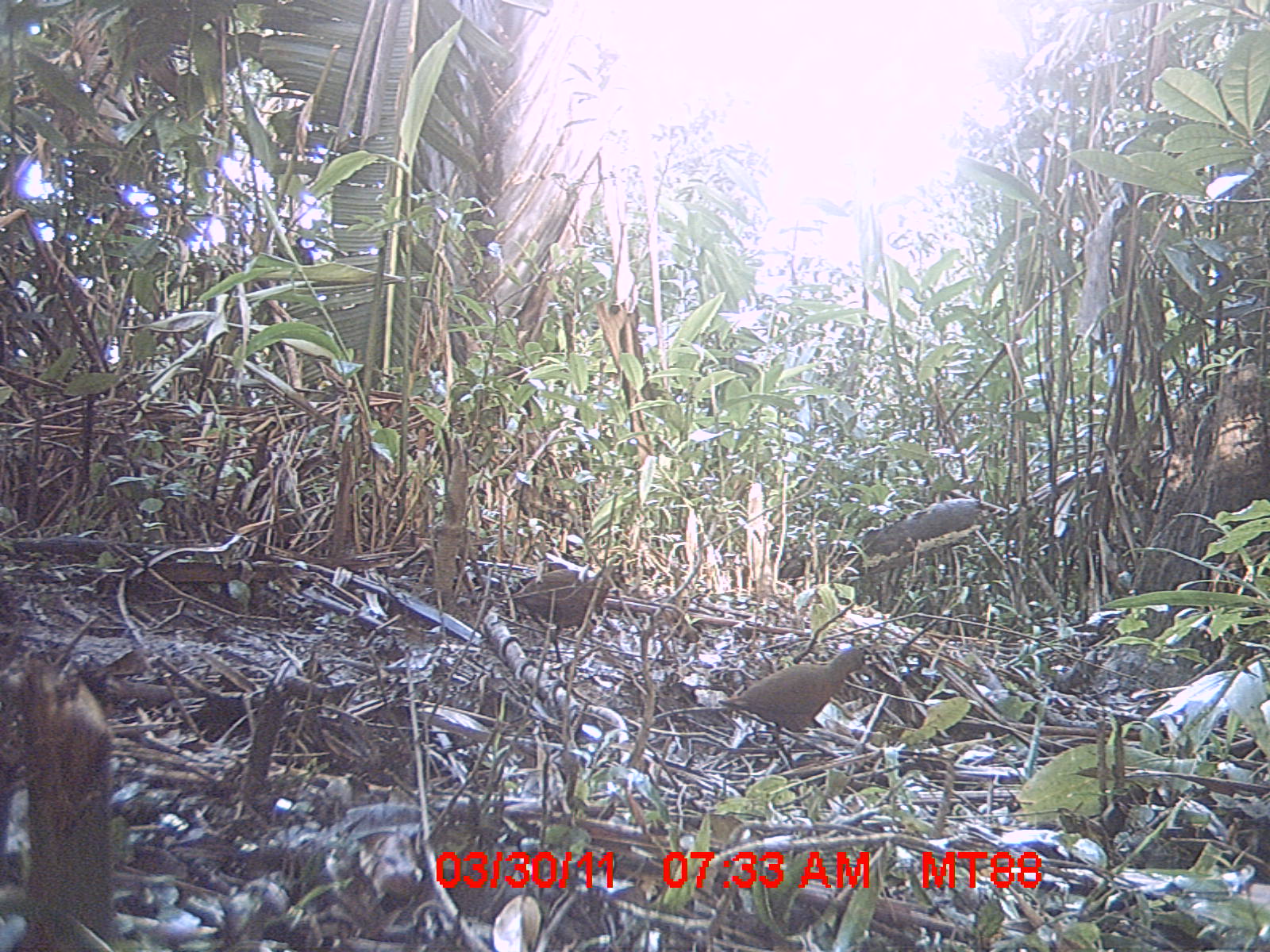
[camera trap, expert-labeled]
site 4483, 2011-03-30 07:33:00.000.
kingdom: Animalia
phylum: Chordata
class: Aves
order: Gruiformes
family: Sarothruridae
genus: Mentocrex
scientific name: Mentocrex kioloides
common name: madagascar wood rail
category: canirallus kioloides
Canirallus kioloides (madagascar wood rail) (Mentocrex kioloides), count 2.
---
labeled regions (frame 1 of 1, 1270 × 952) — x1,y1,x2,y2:
canirallus kioloides: 717,646,874,769; 510,554,627,661